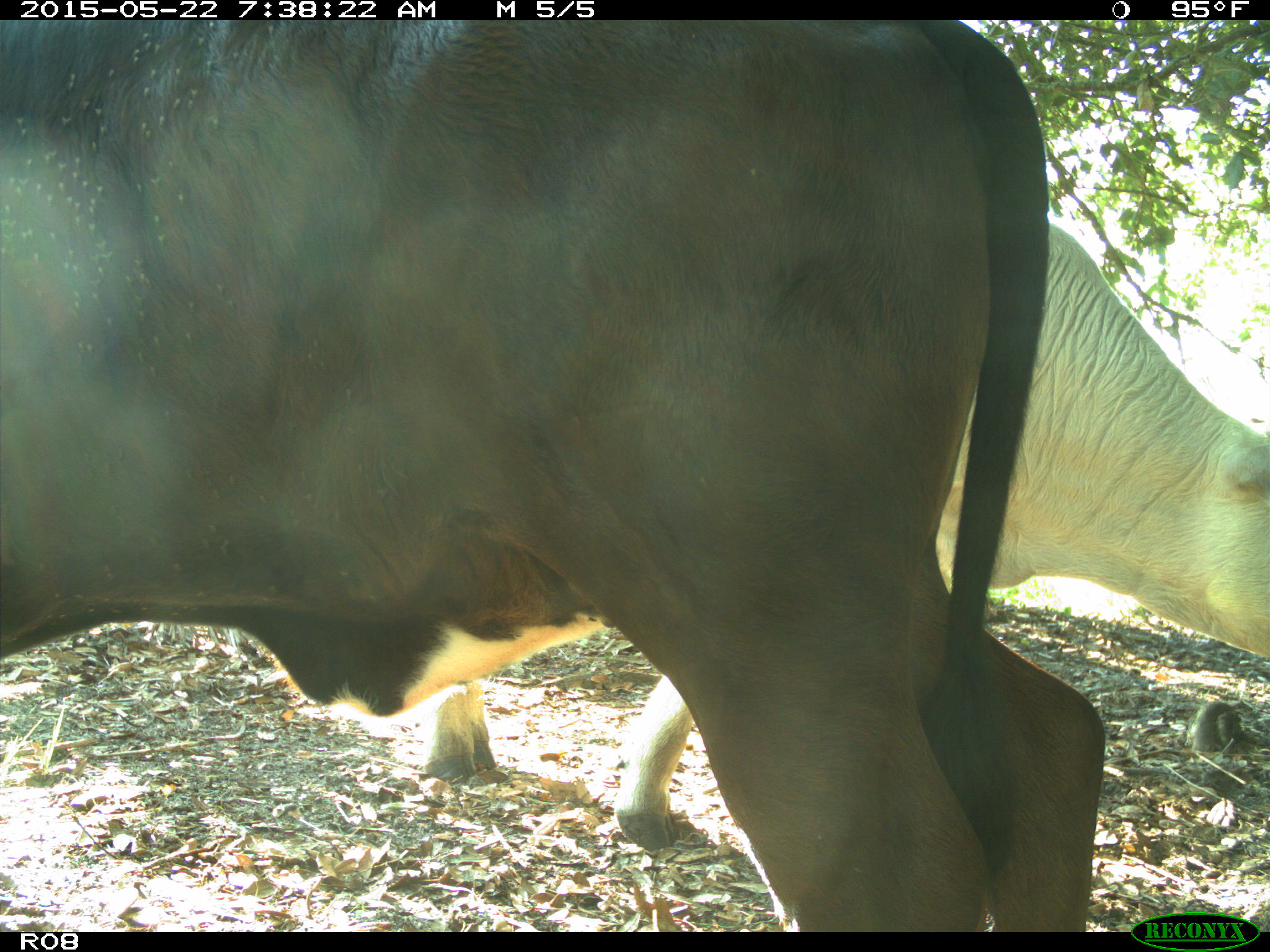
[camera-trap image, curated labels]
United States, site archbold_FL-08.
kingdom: Animalia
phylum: Chordata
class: Mammalia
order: Artiodactyla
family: Bovidae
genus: Bos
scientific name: Bos taurus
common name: domestic cow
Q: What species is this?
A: Bos taurus (domestic cow).